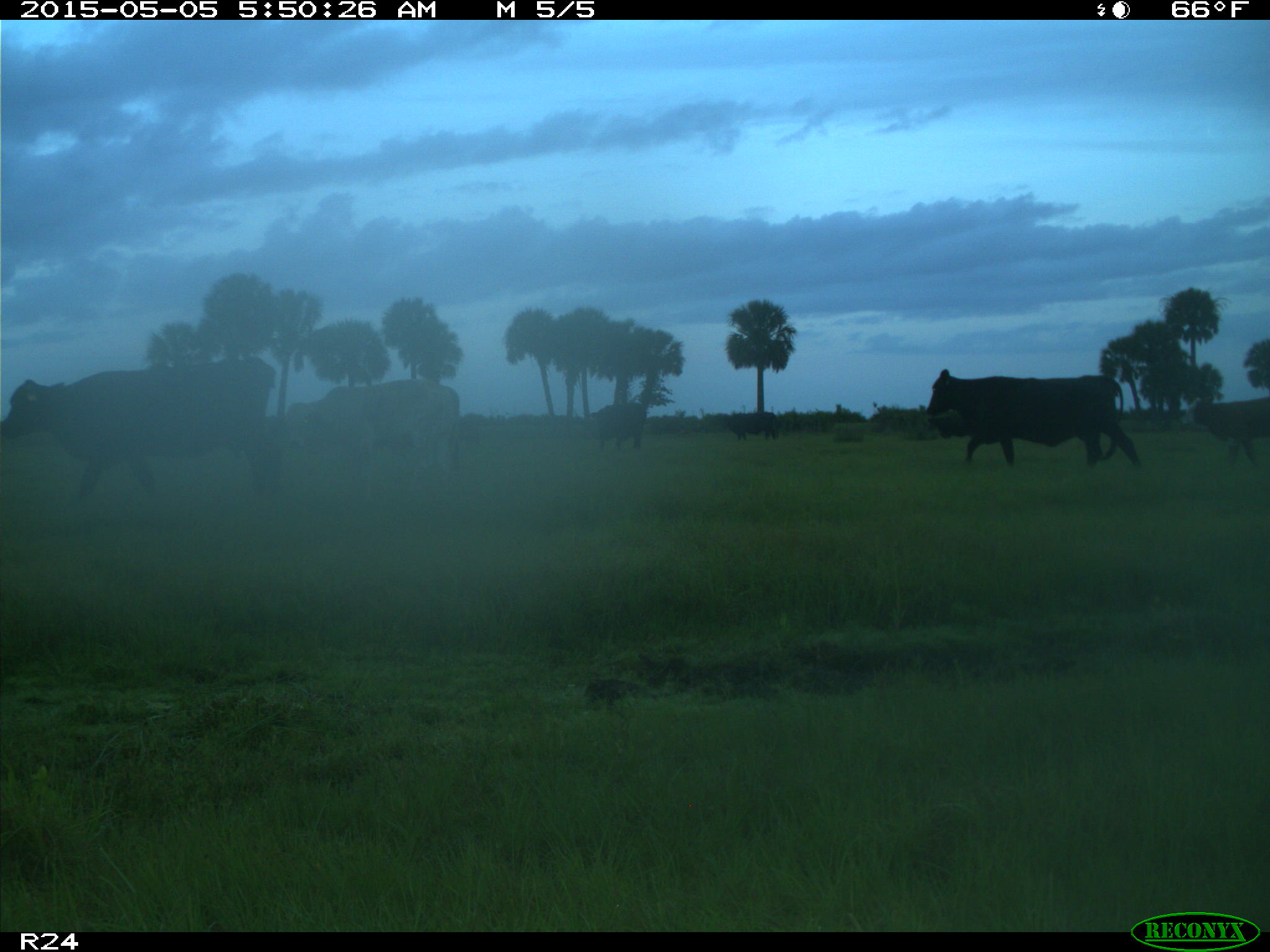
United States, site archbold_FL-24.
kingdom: Animalia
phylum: Chordata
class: Mammalia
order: Artiodactyla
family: Bovidae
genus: Bos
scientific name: Bos taurus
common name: domestic cow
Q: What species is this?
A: Bos taurus (domestic cow).